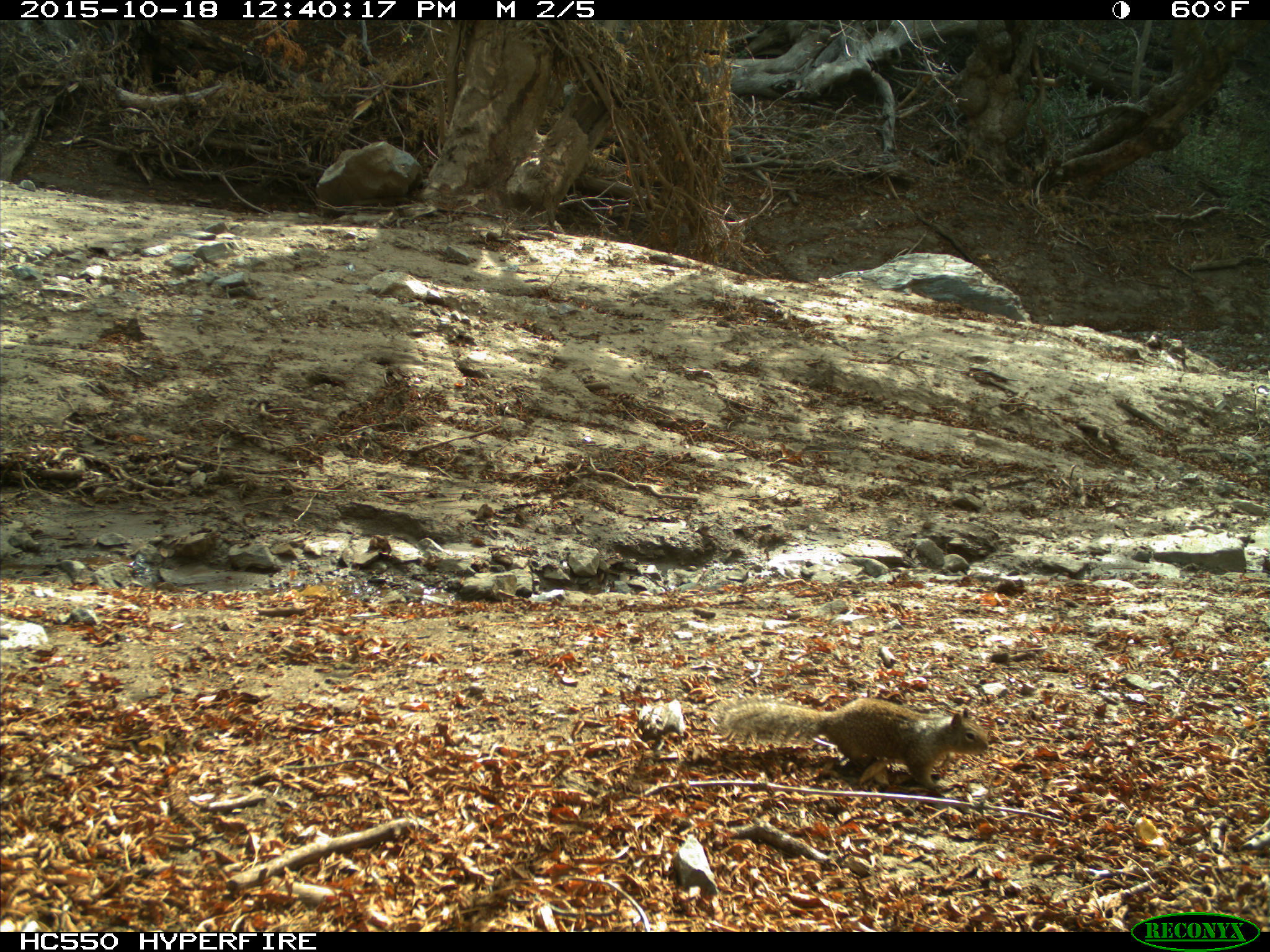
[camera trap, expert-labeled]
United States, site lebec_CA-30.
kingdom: Animalia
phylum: Chordata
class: Mammalia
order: Rodentia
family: Sciuridae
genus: Otospermophilus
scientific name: Otospermophilus beecheyi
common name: california ground squirrel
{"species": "Otospermophilus beecheyi (california ground squirrel)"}